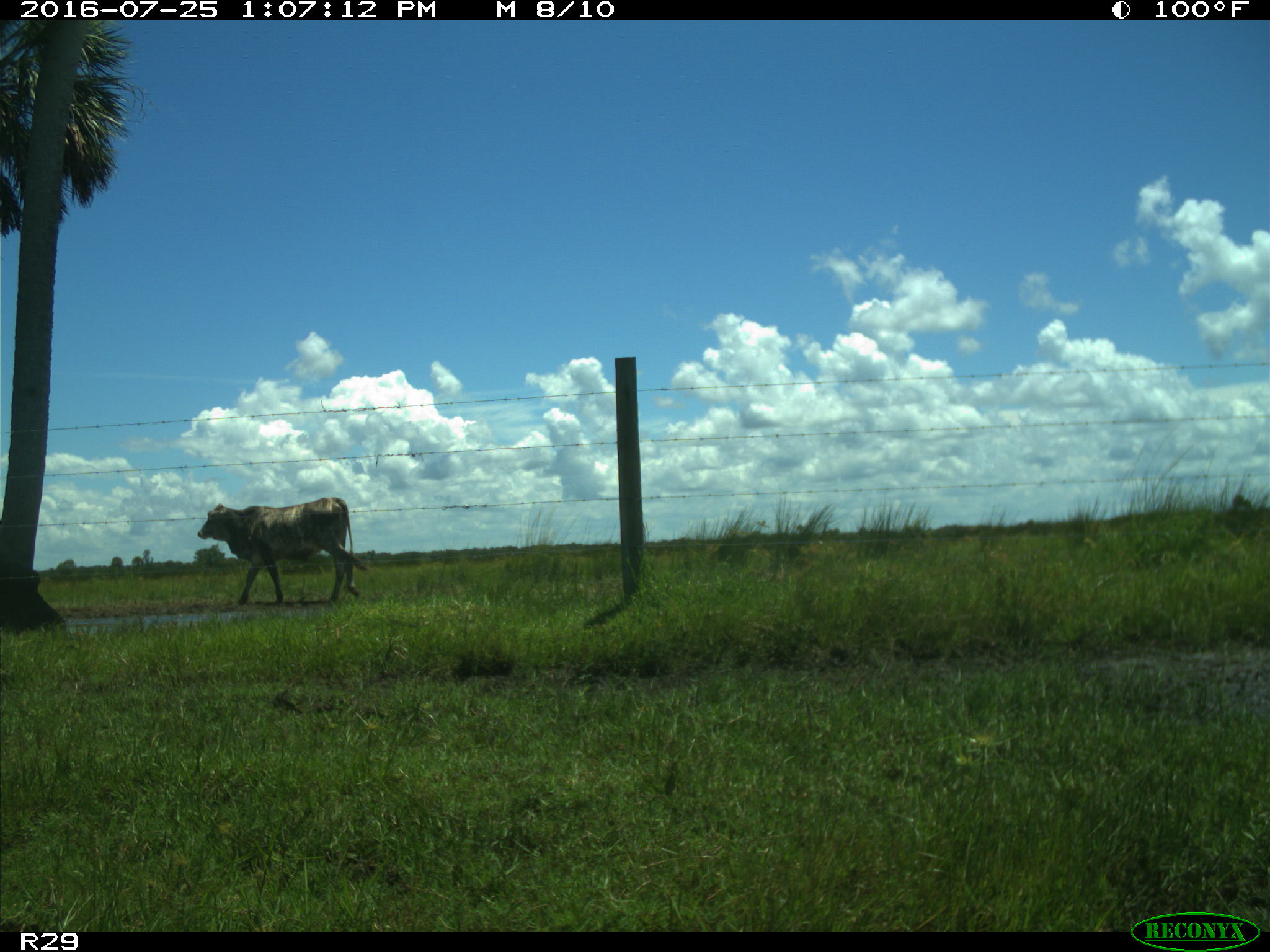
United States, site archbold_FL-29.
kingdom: Animalia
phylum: Chordata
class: Mammalia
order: Artiodactyla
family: Bovidae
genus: Bos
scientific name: Bos taurus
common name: domestic cow